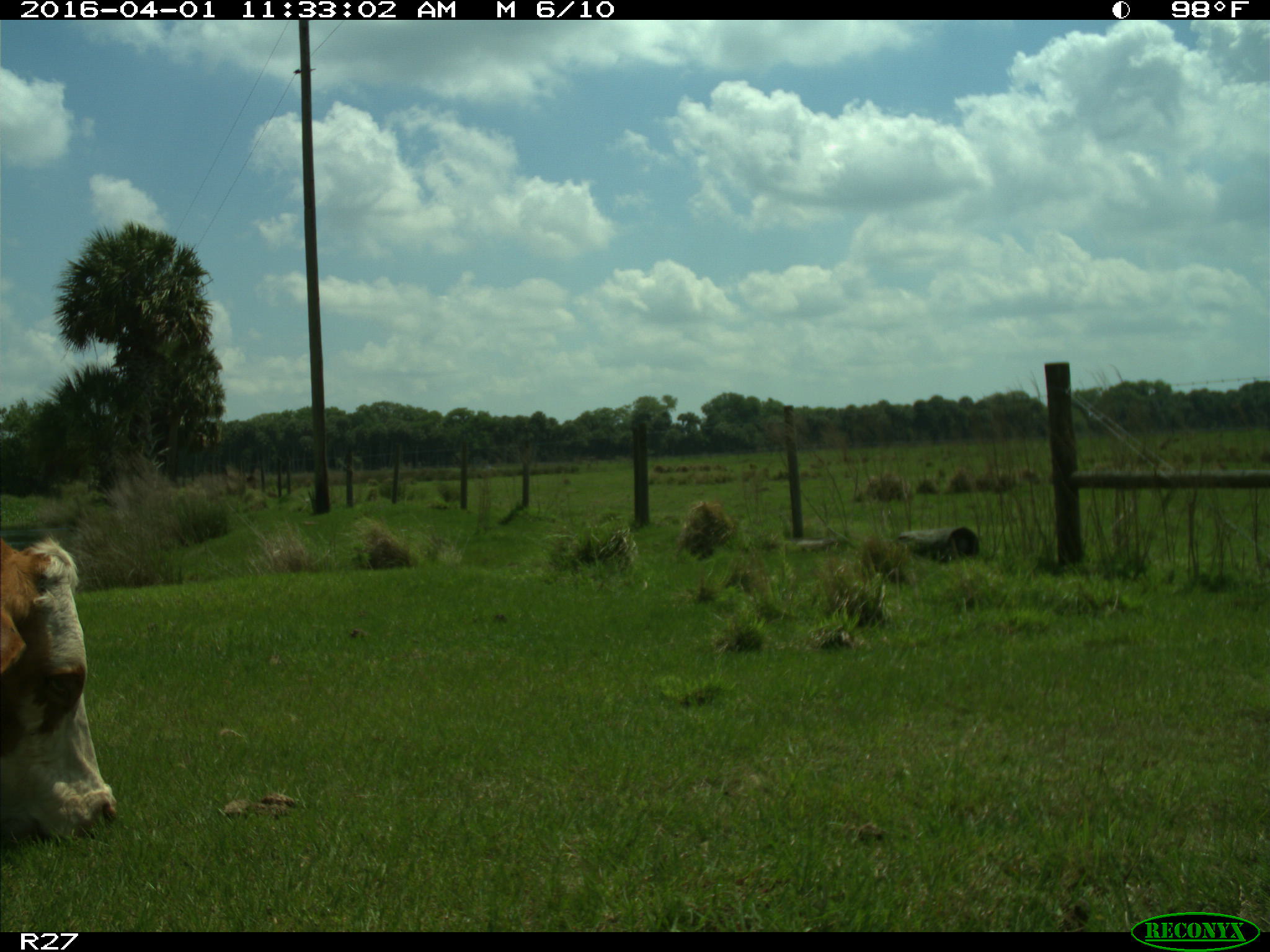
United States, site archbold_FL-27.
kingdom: Animalia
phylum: Chordata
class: Mammalia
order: Artiodactyla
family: Bovidae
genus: Bos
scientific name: Bos taurus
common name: domestic cow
Bos taurus (domestic cow).